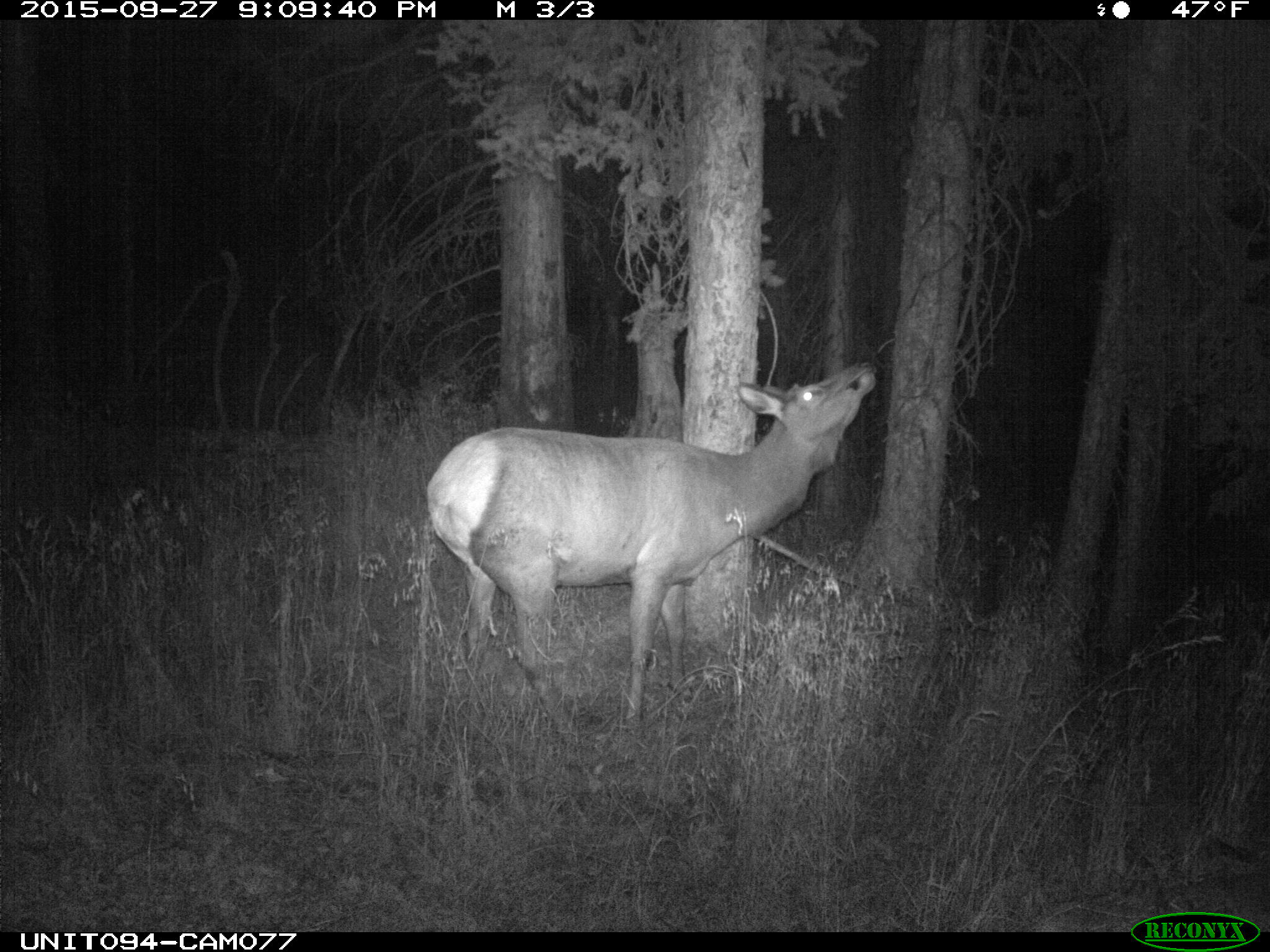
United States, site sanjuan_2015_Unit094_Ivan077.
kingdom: Animalia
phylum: Chordata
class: Mammalia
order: Artiodactyla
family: Cervidae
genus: Cervus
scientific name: Cervus elaphus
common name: red deer